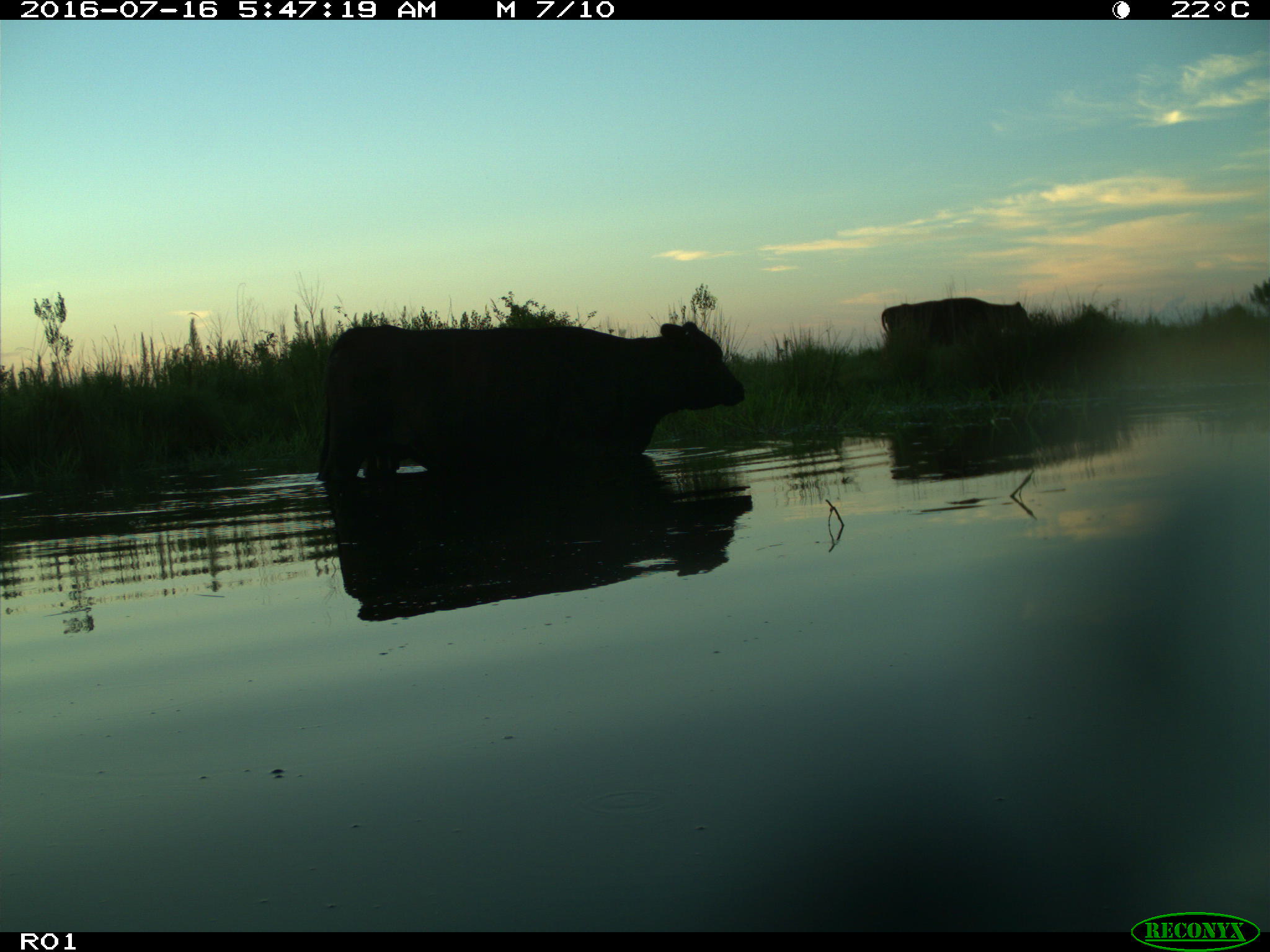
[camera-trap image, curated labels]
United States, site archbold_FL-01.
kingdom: Animalia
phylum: Chordata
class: Mammalia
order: Artiodactyla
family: Bovidae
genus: Bos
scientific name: Bos taurus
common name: domestic cow